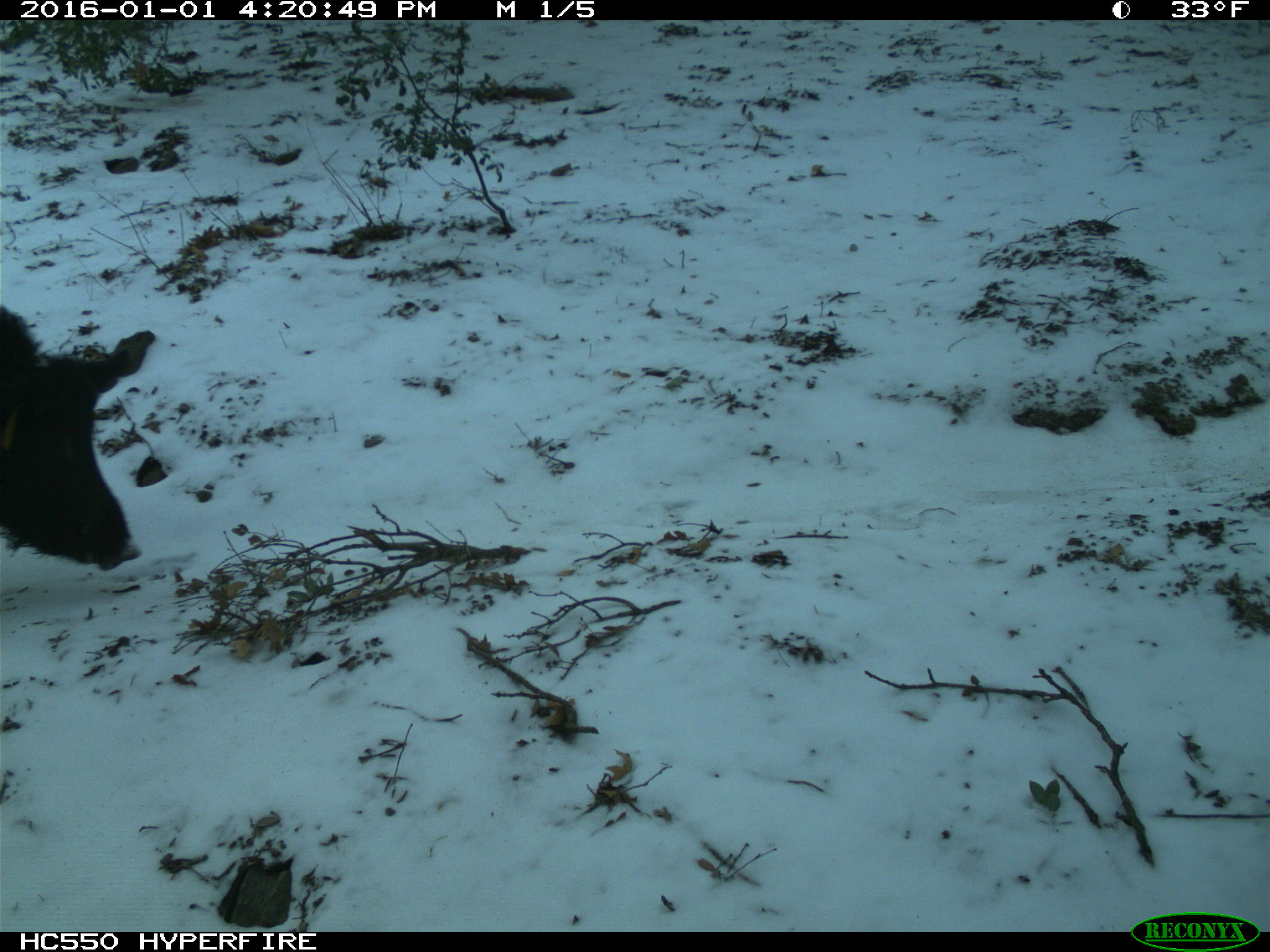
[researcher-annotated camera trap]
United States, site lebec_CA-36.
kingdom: Animalia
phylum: Chordata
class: Mammalia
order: Artiodactyla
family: Suidae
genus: Sus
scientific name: Sus scrofa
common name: wild boar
Sus scrofa (wild boar).